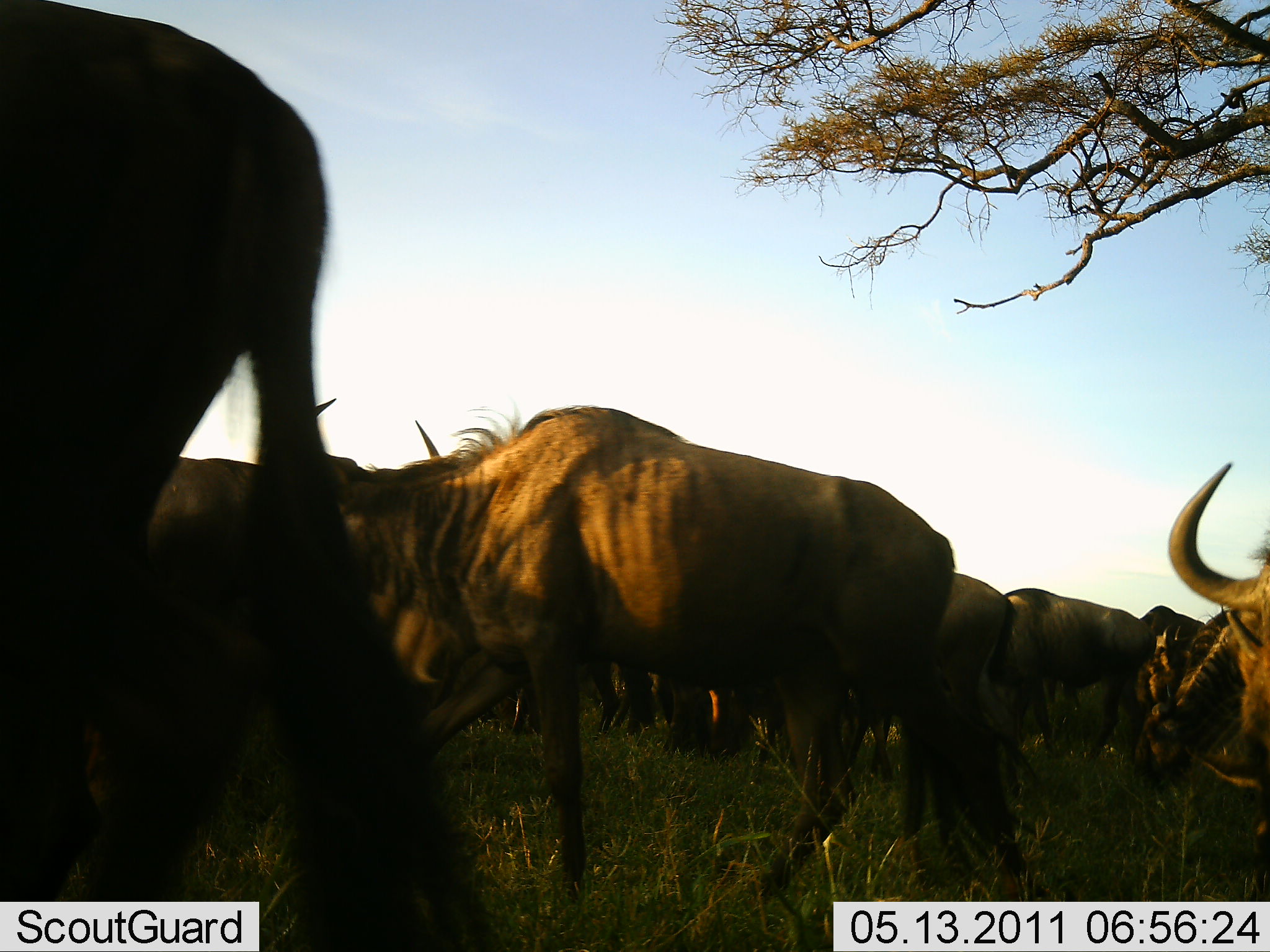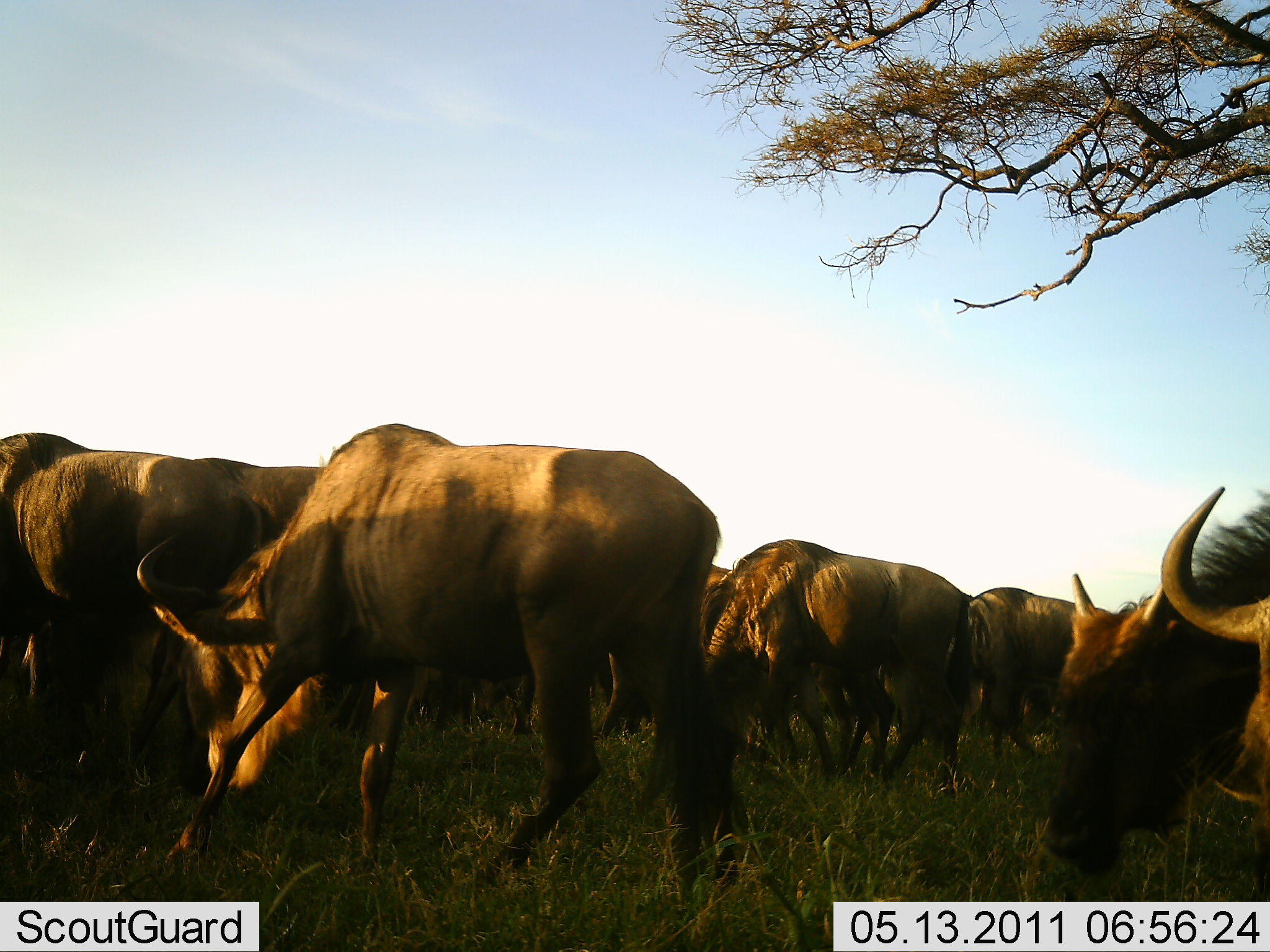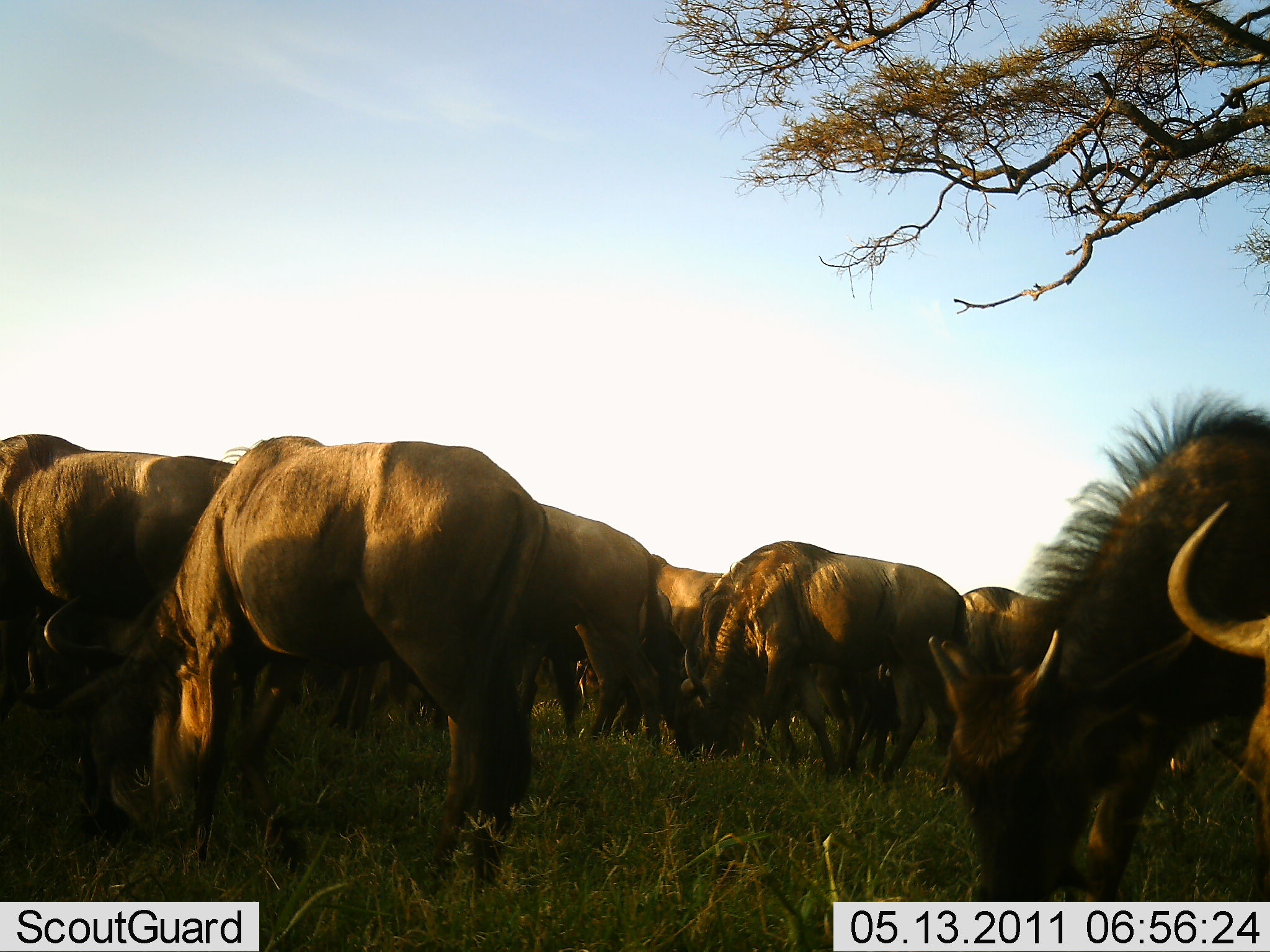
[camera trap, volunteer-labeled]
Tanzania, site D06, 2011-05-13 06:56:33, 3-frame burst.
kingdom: Animalia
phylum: Chordata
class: Mammalia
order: Artiodactyla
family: Bovidae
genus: Connochaetes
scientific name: Connochaetes taurinus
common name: blue wildebeest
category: wildebeest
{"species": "wildebeest (blue wildebeest) (Connochaetes taurinus)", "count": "11-50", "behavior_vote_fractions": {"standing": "50%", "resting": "0%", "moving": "43%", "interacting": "7%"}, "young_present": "0%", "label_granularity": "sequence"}